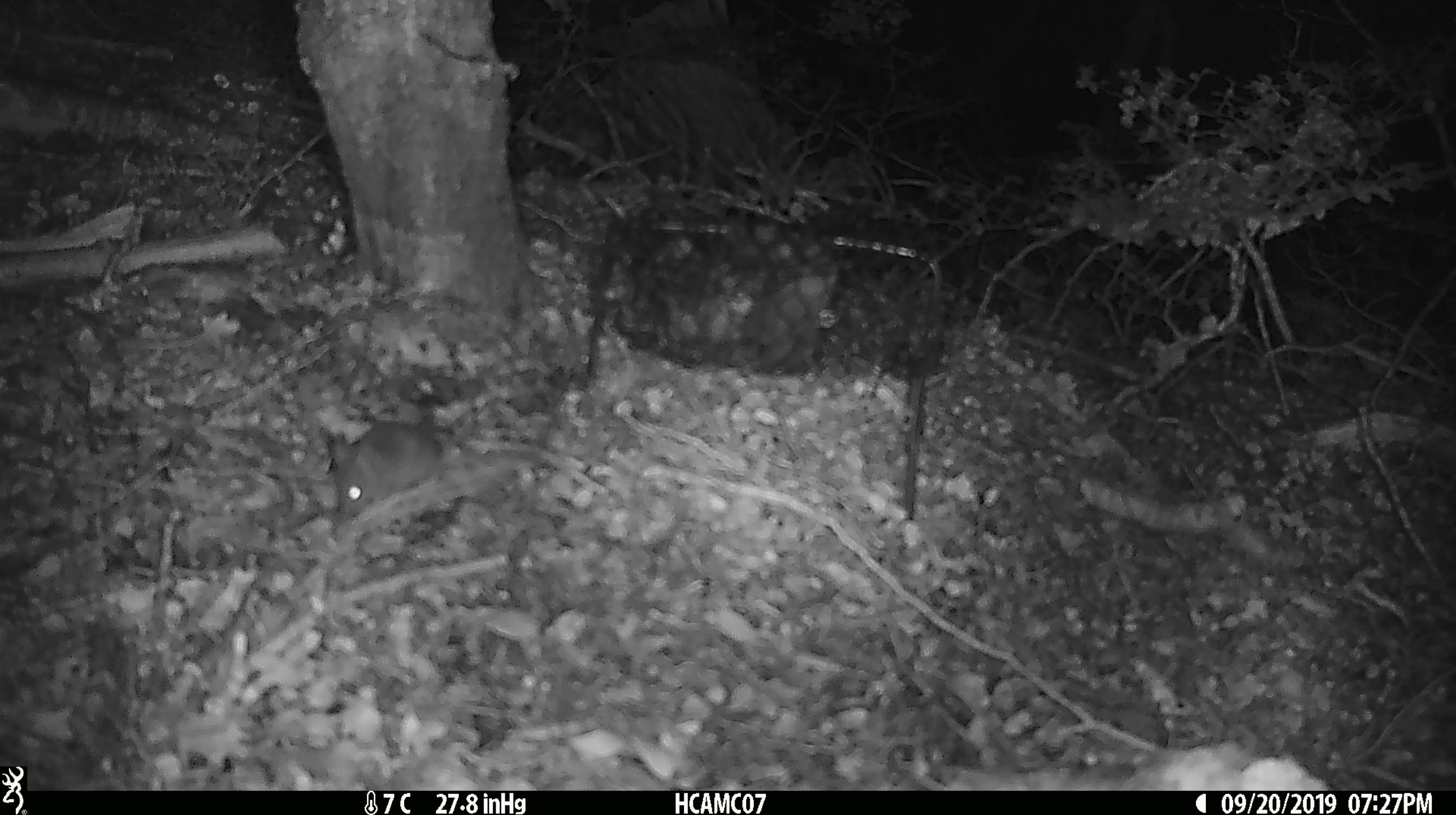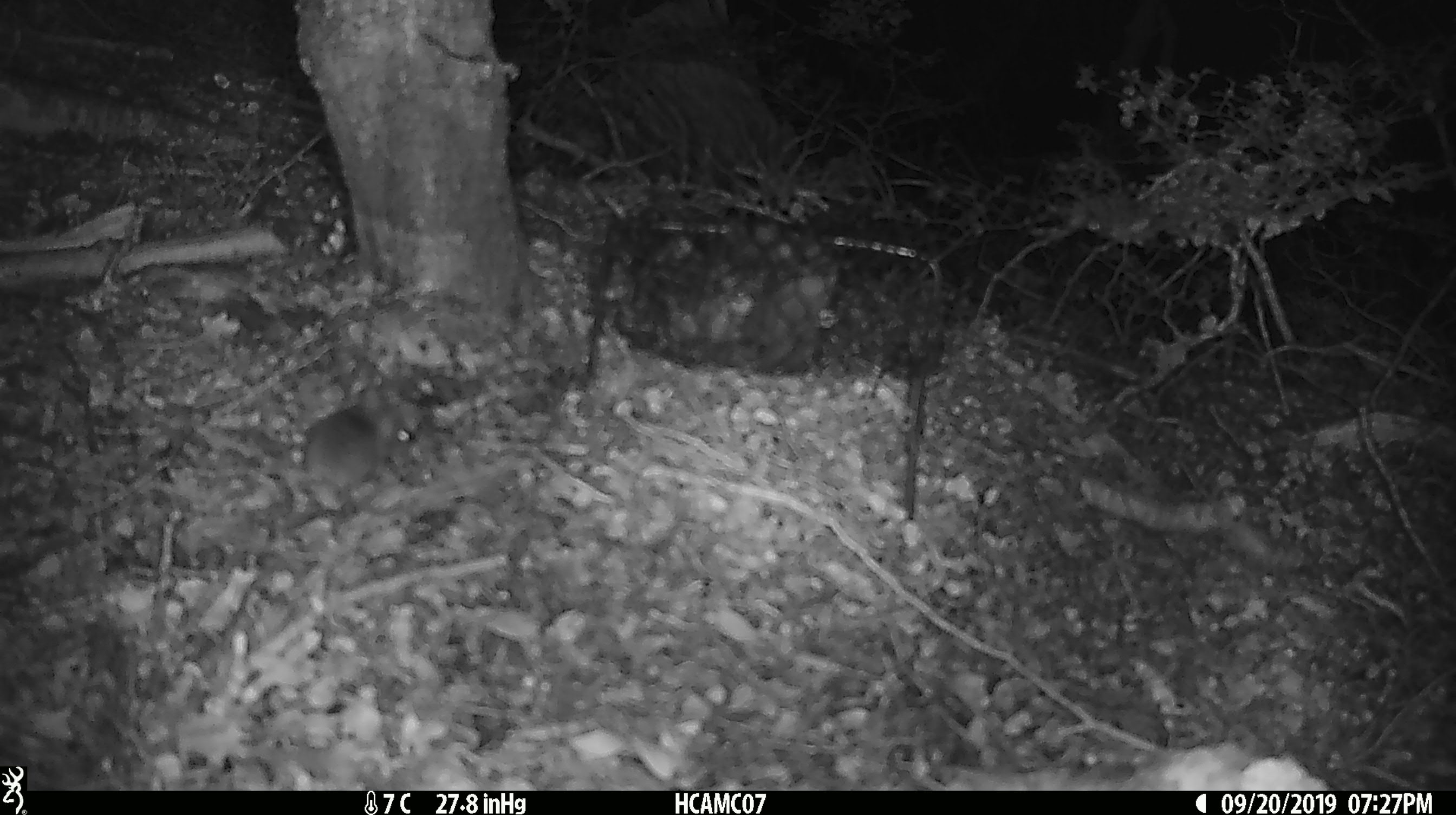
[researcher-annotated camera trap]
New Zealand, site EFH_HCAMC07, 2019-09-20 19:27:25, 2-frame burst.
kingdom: Animalia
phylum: Chordata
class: Mammalia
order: Rodentia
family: Muridae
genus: Mus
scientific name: Mus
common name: mouse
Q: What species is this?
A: Mouse (Mus).